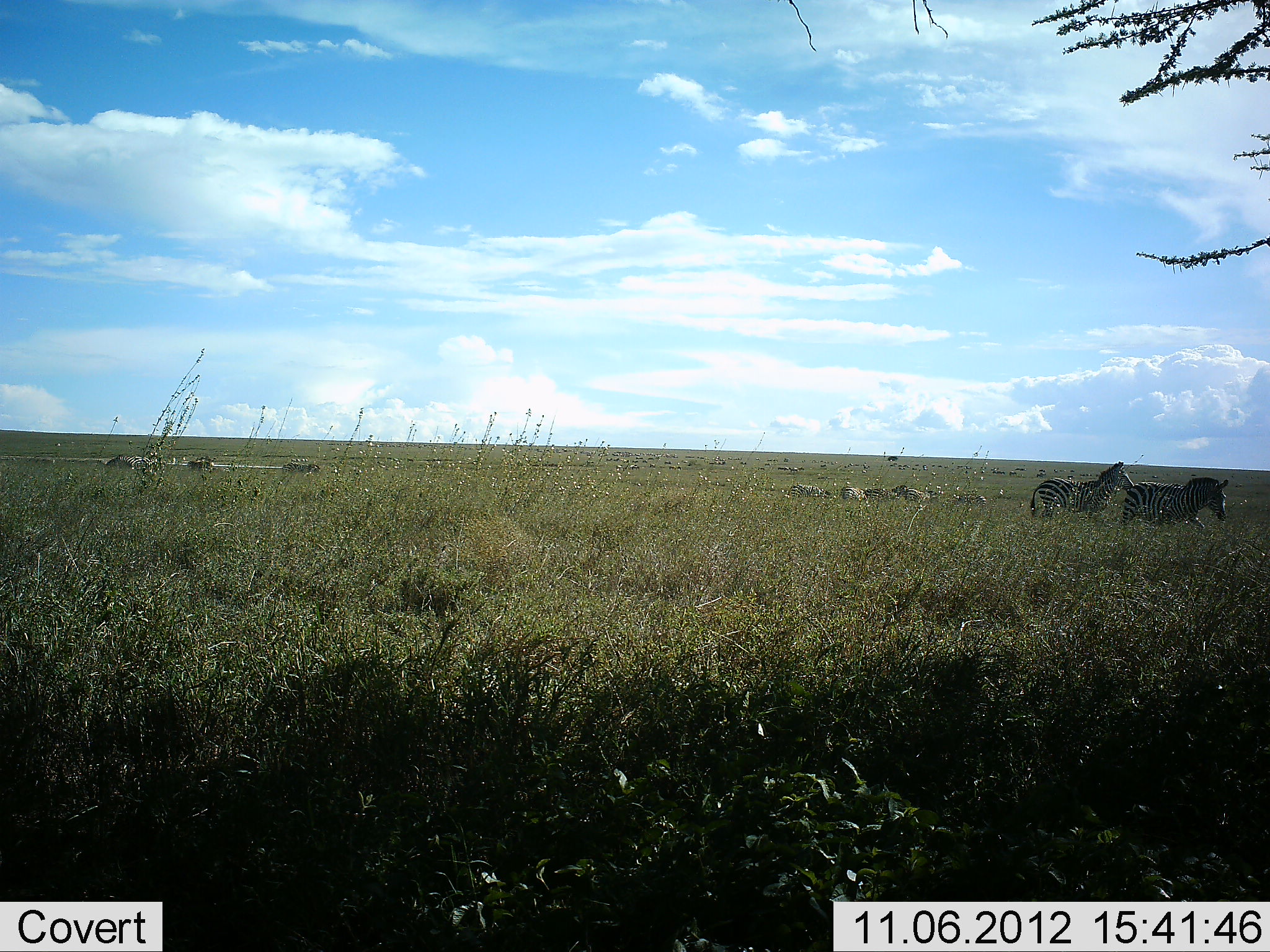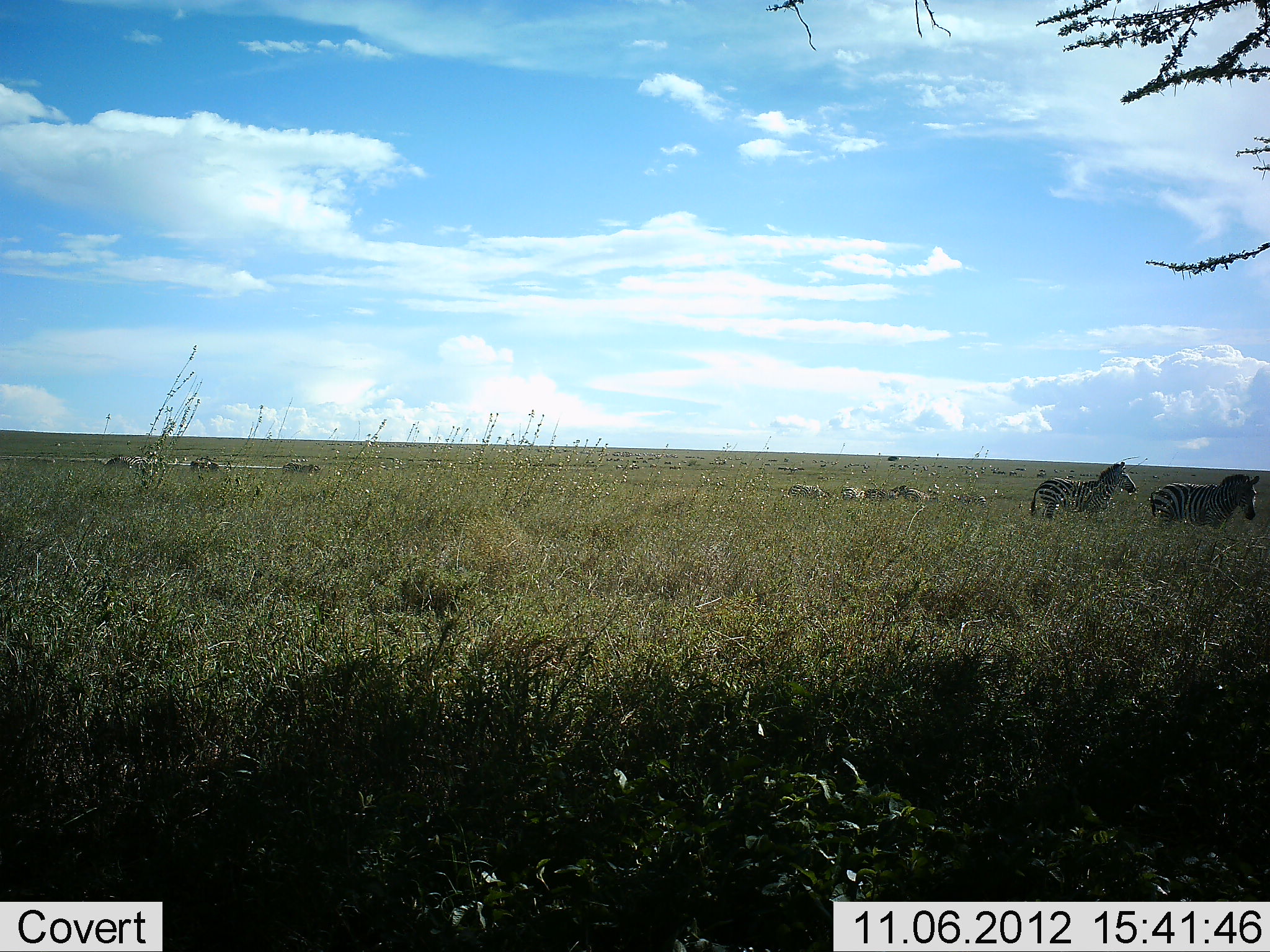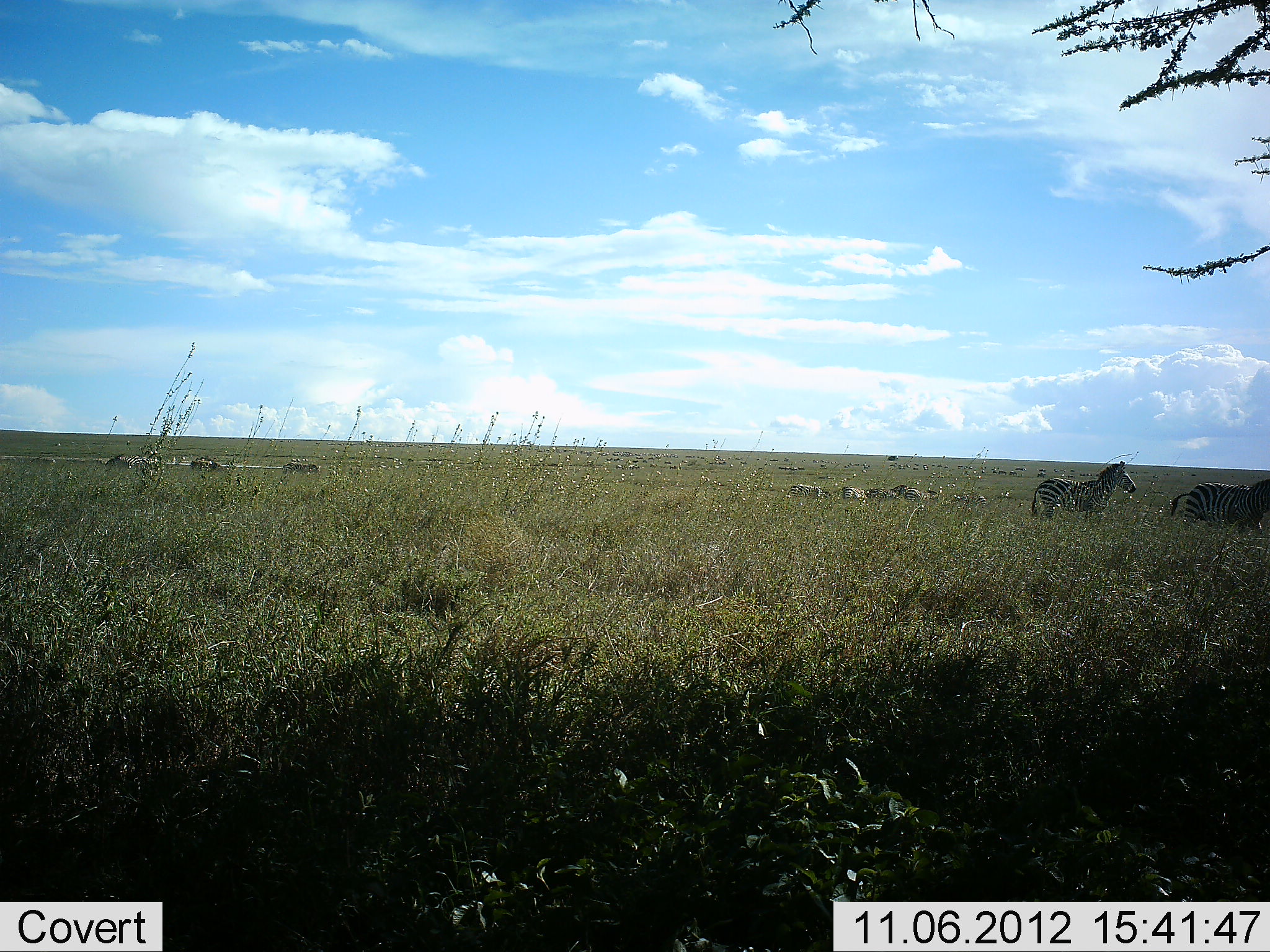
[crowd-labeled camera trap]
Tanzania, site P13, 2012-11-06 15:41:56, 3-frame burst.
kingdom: Animalia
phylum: Chordata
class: Mammalia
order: Perissodactyla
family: Equidae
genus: Equus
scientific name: Equus quagga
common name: plains zebra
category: zebra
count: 3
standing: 70%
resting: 0%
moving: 60%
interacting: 0%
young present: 0%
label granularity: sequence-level